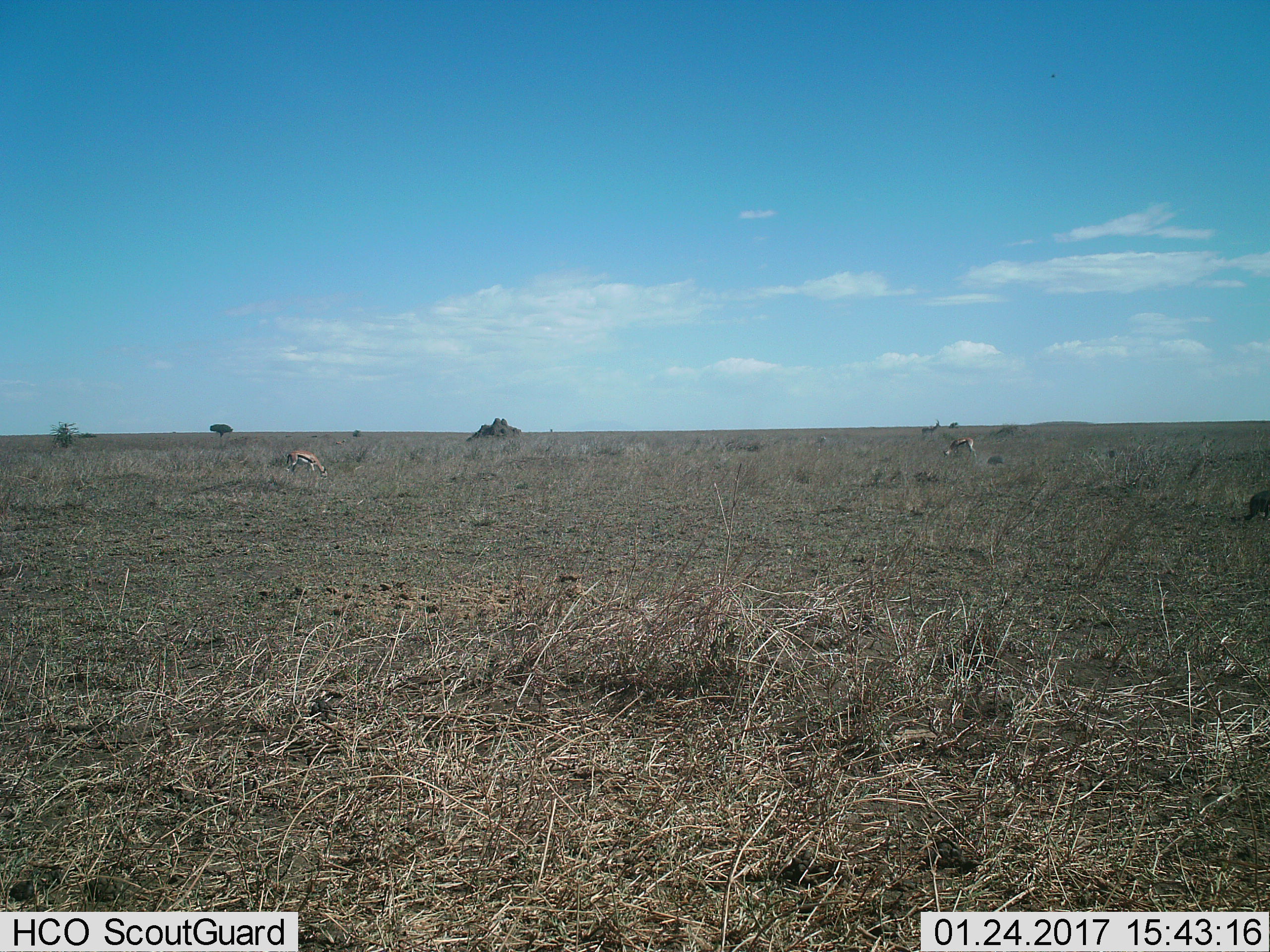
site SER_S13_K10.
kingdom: Animalia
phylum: Chordata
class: Mammalia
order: Artiodactyla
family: Bovidae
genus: Eudorcas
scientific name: Eudorcas thomsonii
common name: thomson's gazelle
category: gazellethomsons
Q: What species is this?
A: Gazellethomsons (thomson's gazelle) (Eudorcas thomsonii).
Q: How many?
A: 3.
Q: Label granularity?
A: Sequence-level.